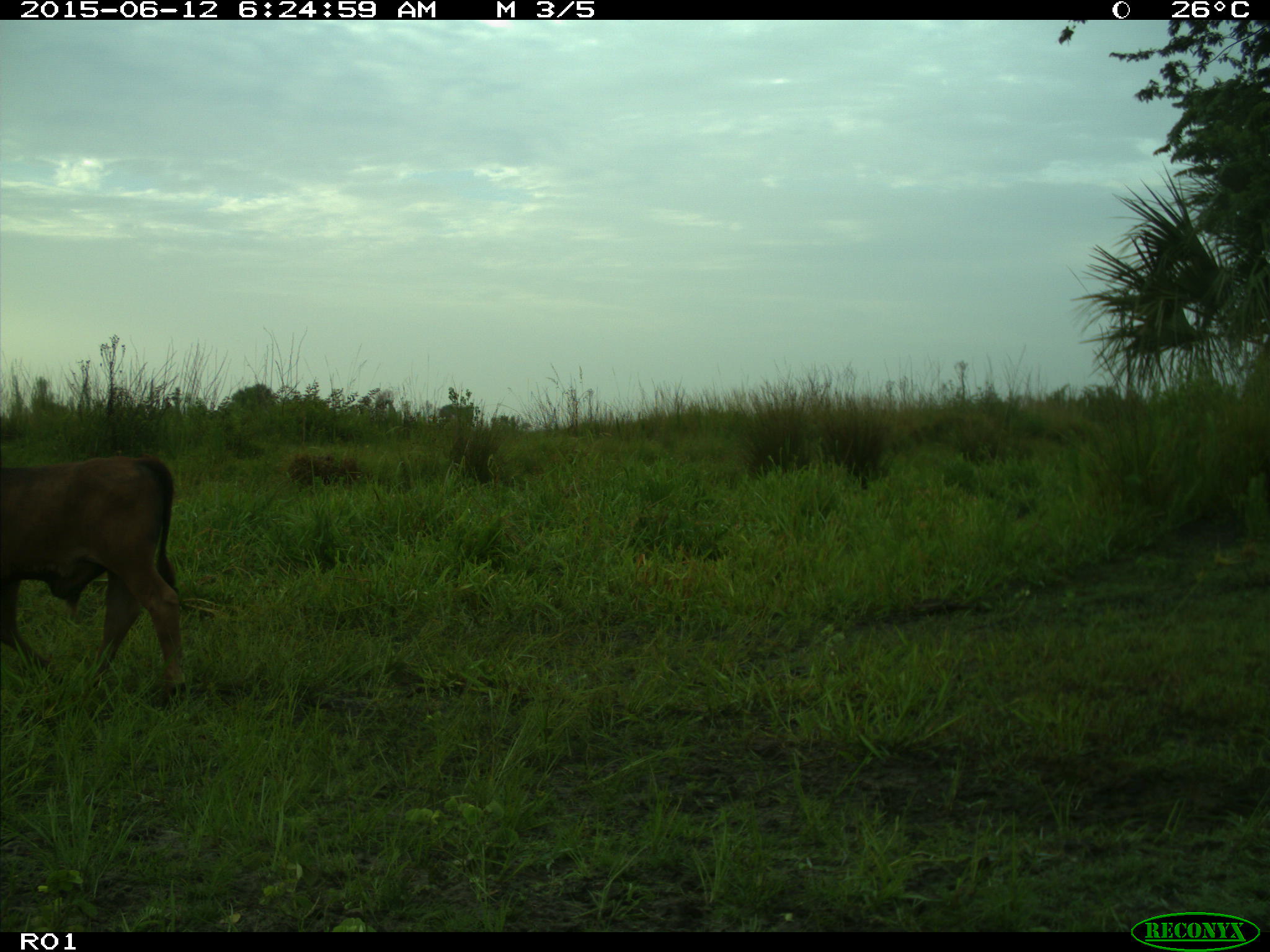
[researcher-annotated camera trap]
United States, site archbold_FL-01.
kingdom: Animalia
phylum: Chordata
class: Mammalia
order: Artiodactyla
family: Bovidae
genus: Bos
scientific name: Bos taurus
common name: domestic cow